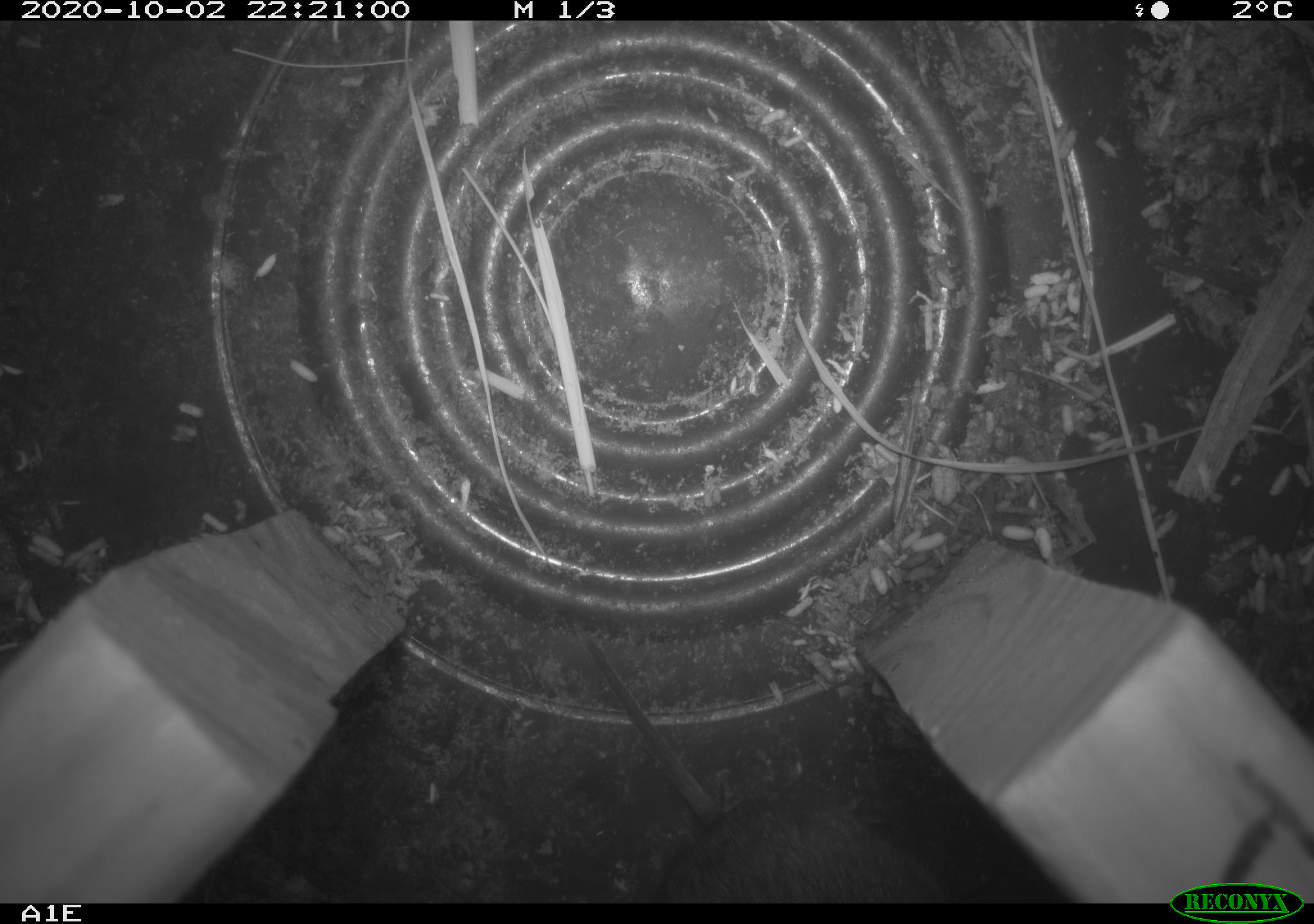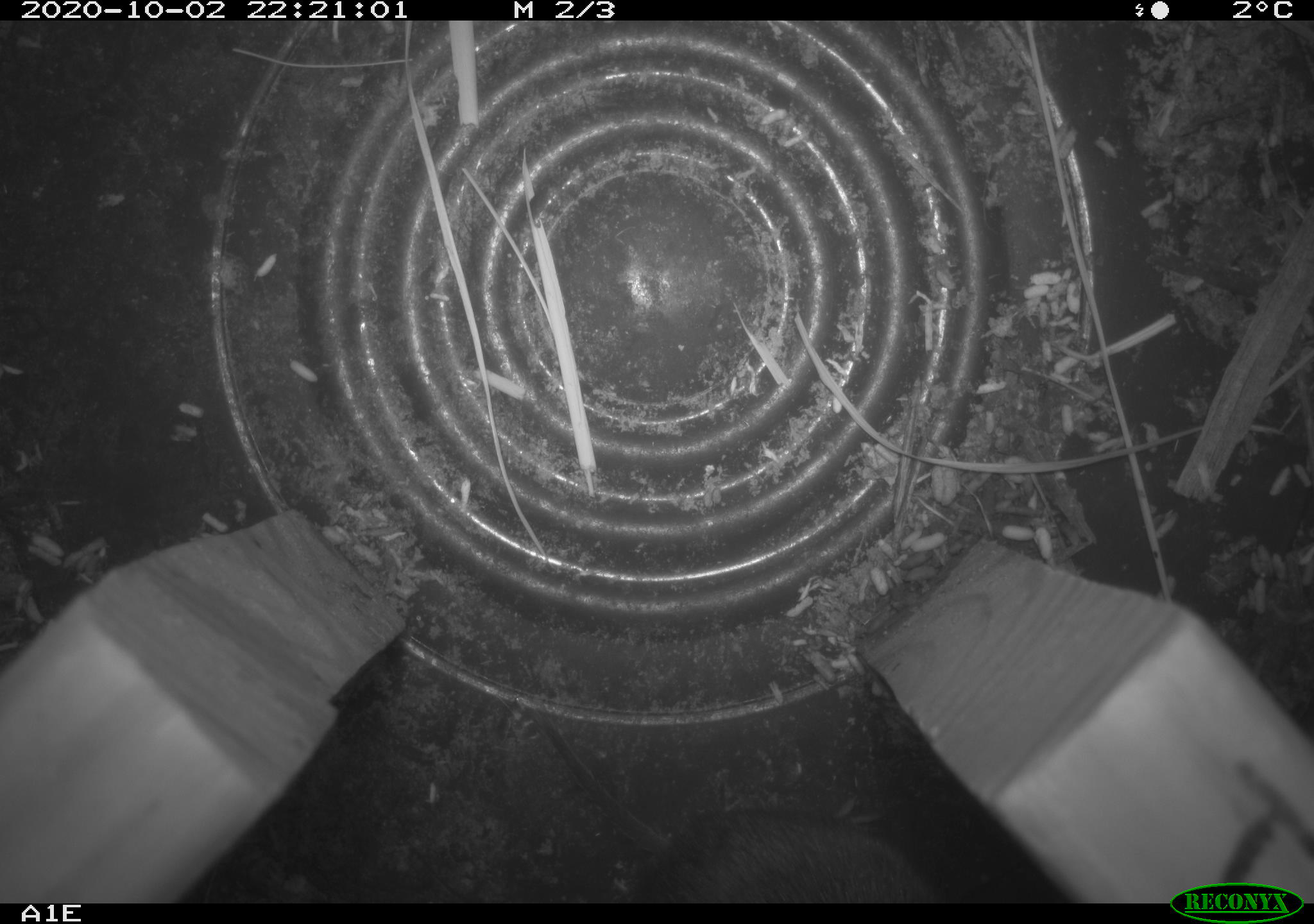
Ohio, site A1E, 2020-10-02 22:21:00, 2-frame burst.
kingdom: Animalia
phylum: Chordata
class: Mammalia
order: Rodentia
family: Cricetidae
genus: Microtus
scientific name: Microtus pennsylvanicus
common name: meadow vole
Meadow vole (Microtus pennsylvanicus).